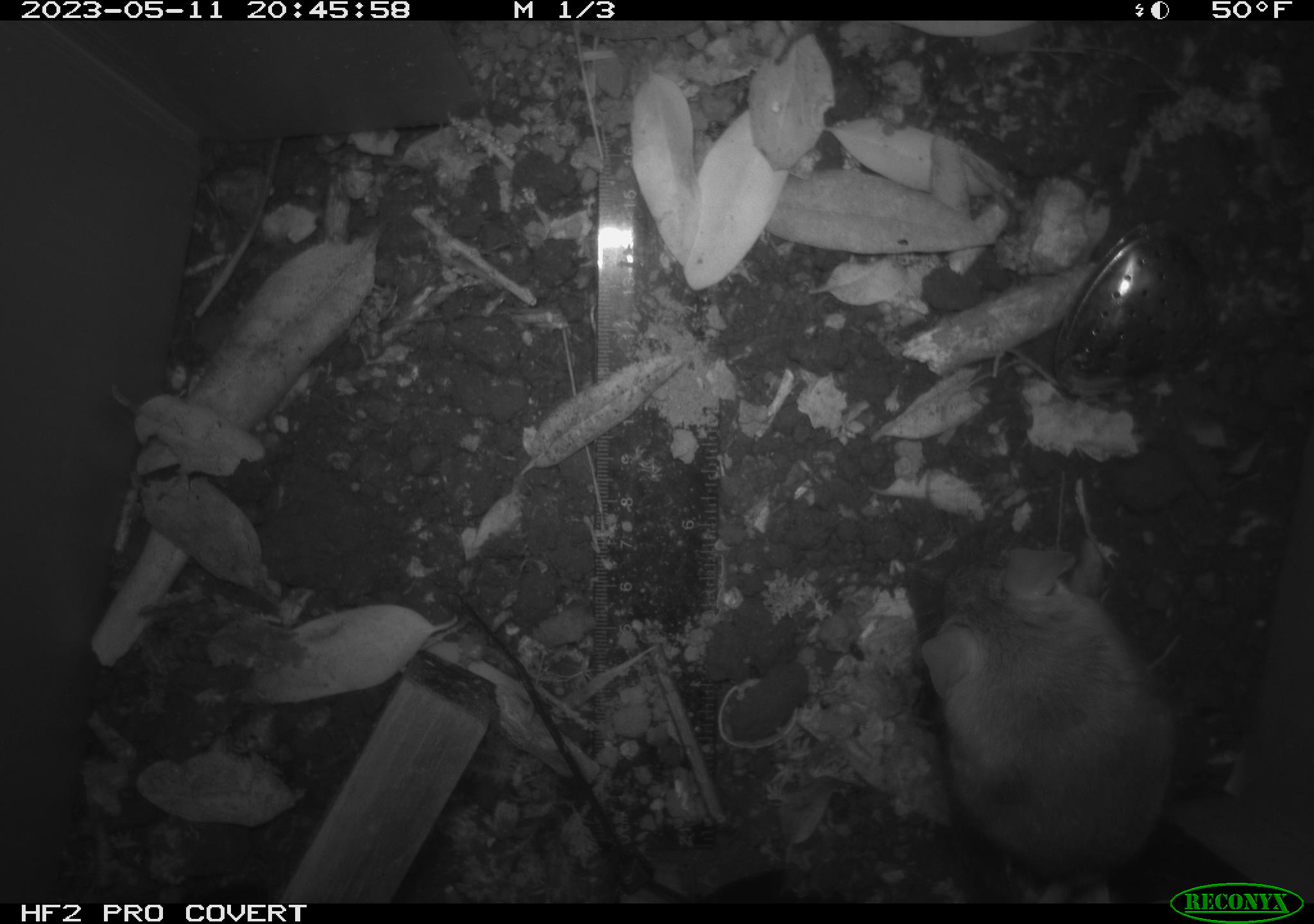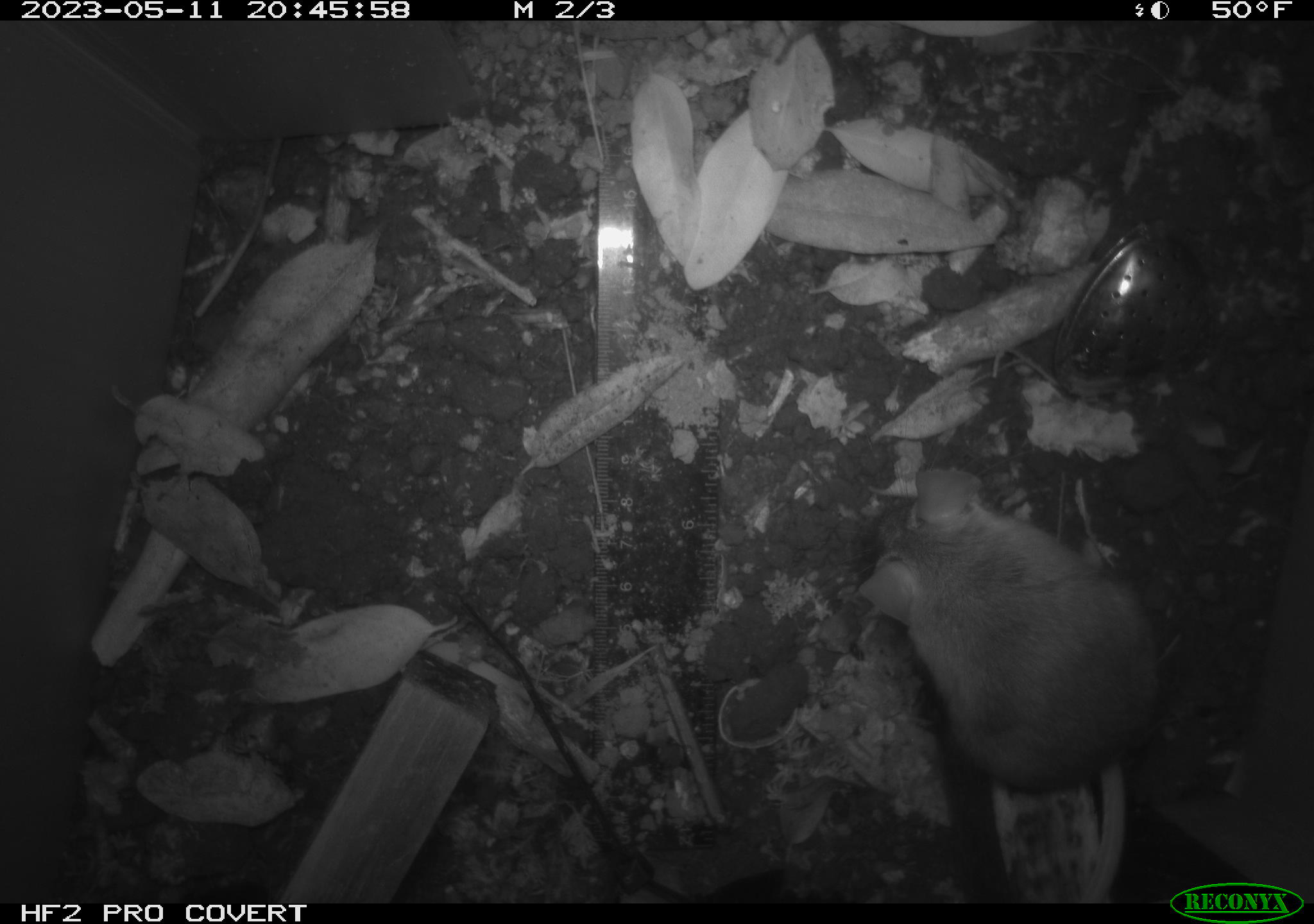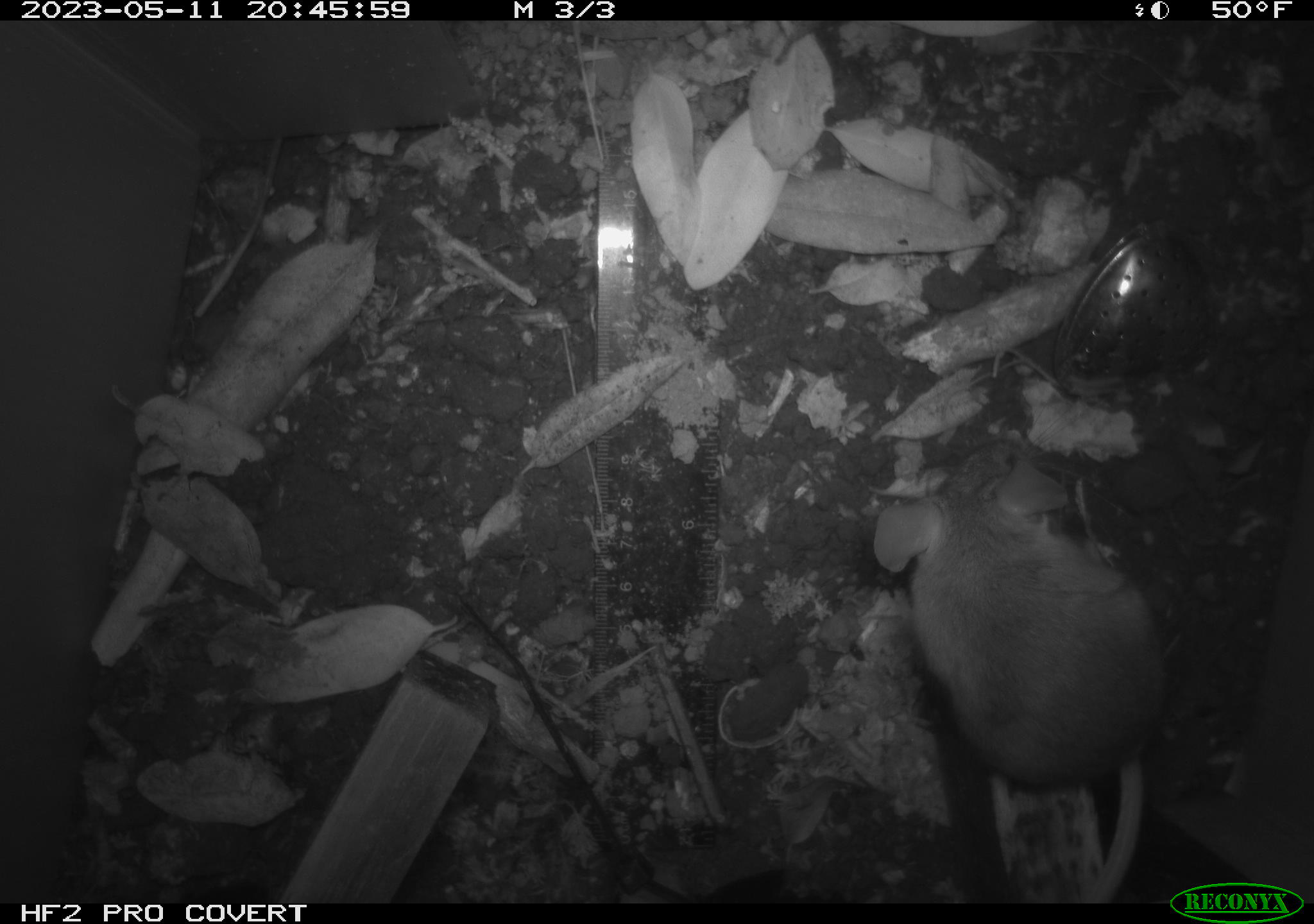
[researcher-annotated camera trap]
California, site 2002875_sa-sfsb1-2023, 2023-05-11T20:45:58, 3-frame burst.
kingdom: Animalia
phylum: Chordata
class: Mammalia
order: Rodentia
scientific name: Rodentia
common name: mouse species